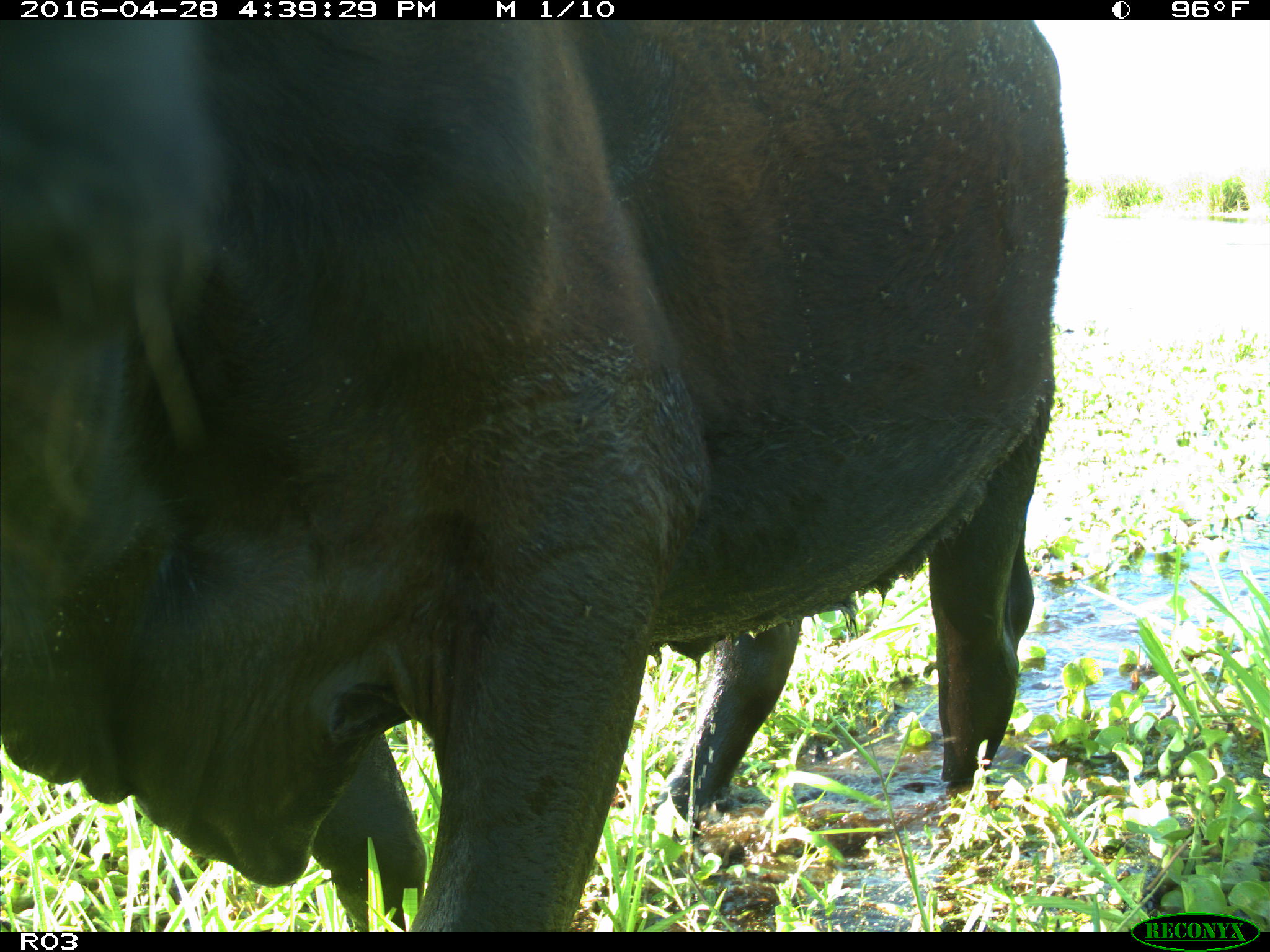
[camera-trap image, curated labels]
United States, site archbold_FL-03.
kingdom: Animalia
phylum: Chordata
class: Mammalia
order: Artiodactyla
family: Bovidae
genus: Bos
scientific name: Bos taurus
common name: domestic cow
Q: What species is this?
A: Bos taurus (domestic cow).